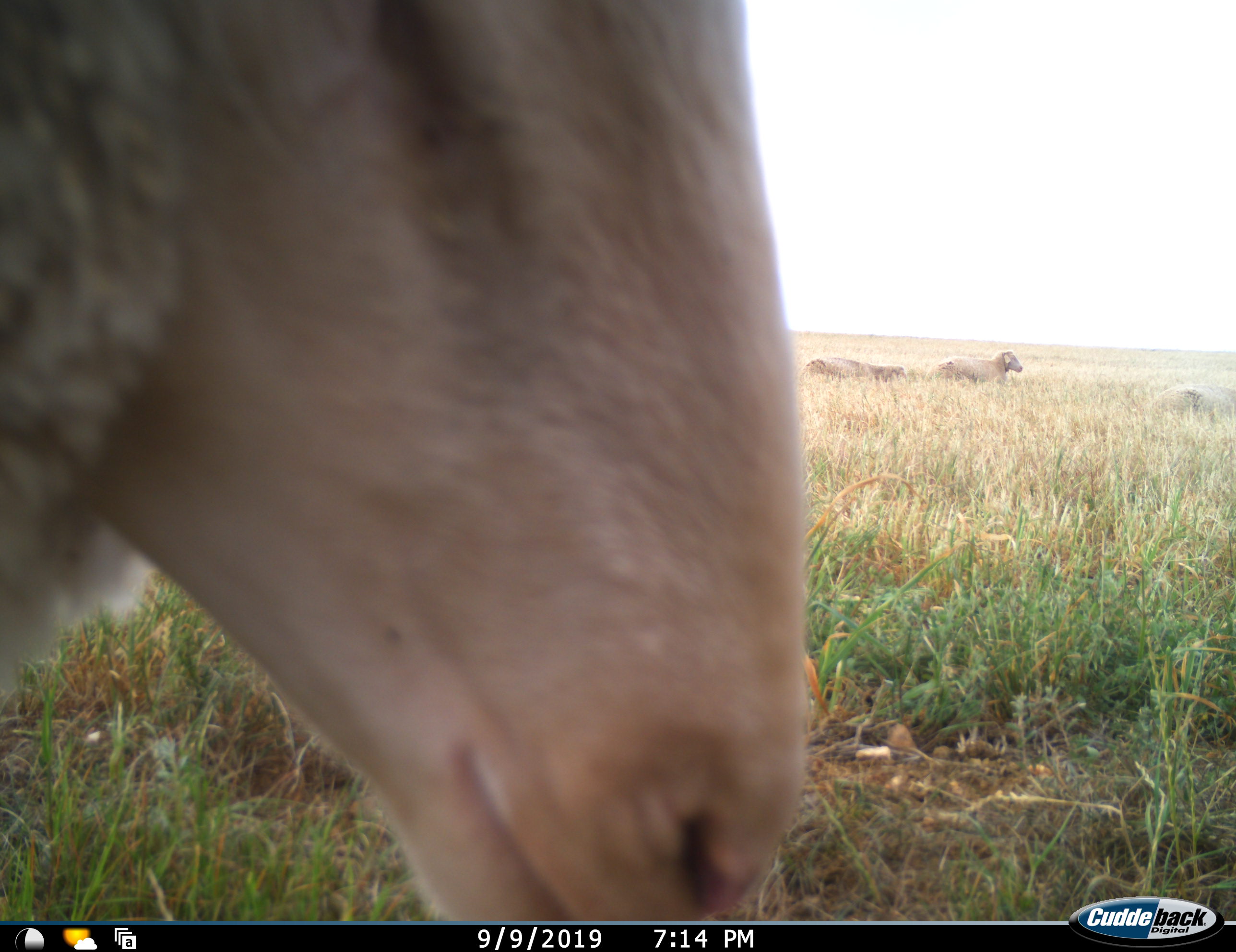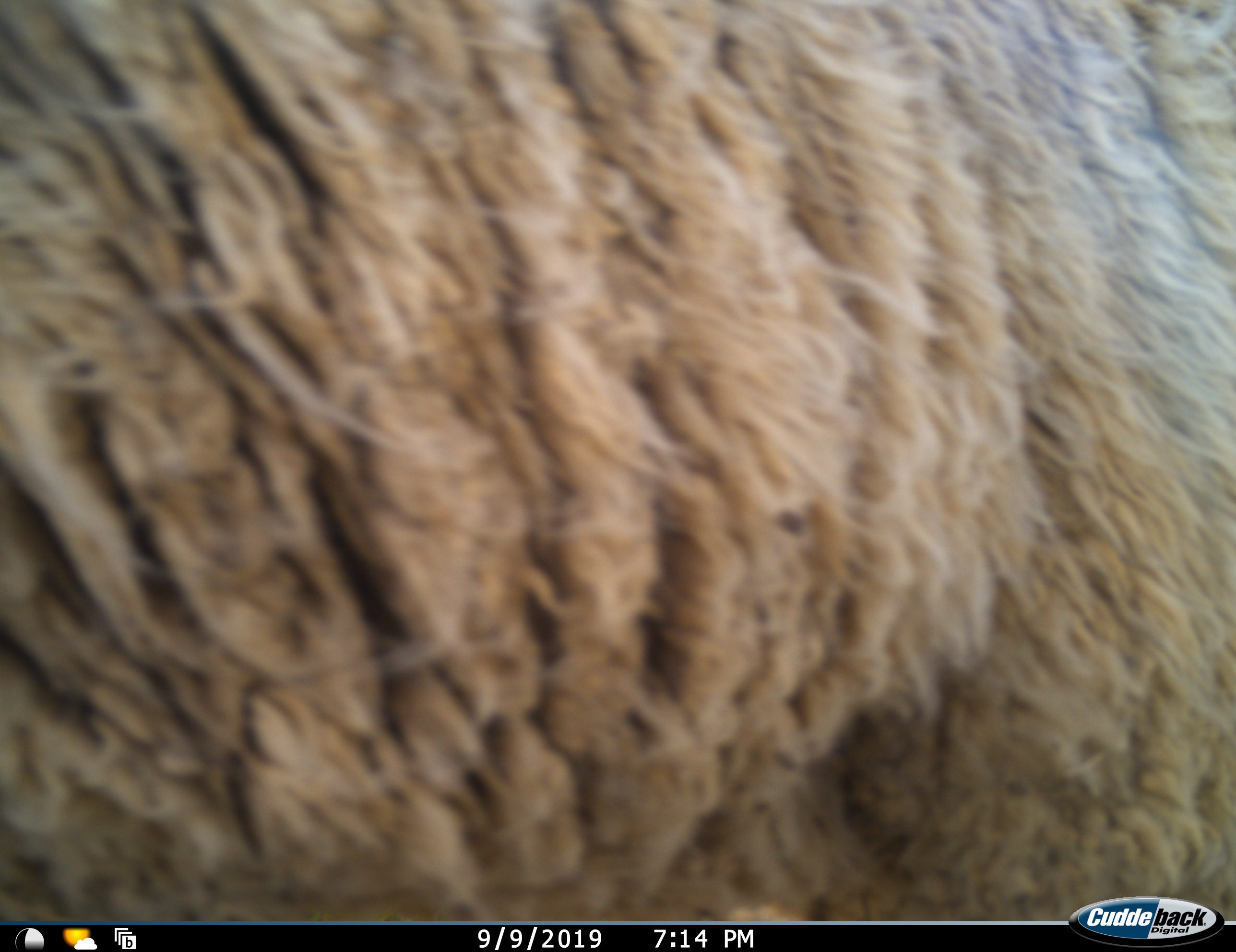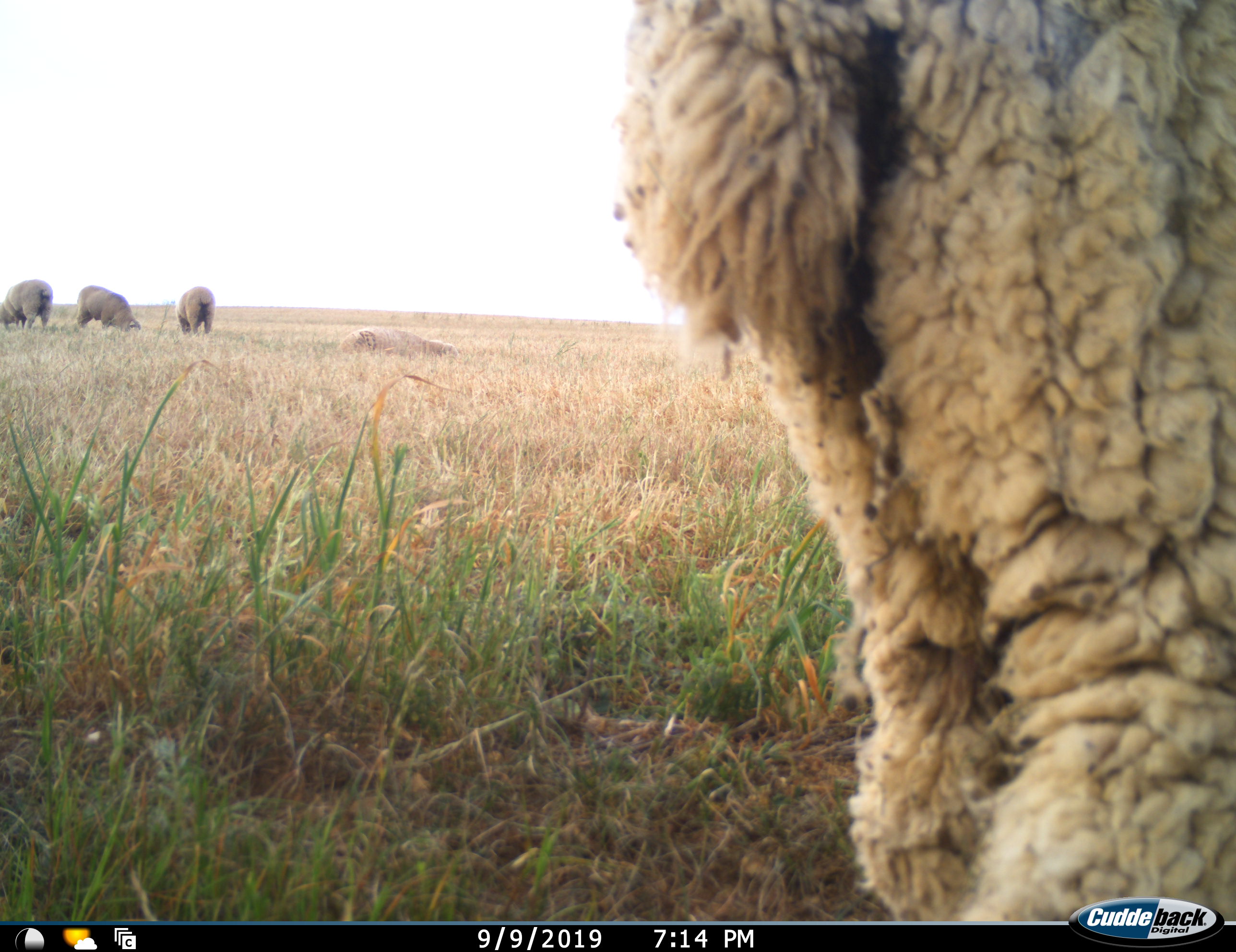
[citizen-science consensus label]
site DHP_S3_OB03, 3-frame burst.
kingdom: Animalia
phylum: Chordata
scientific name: Vertebrata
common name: domestic animal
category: domesticanimal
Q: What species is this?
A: Domesticanimal (domestic animal) (Vertebrata).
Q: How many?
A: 8.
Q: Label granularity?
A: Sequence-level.